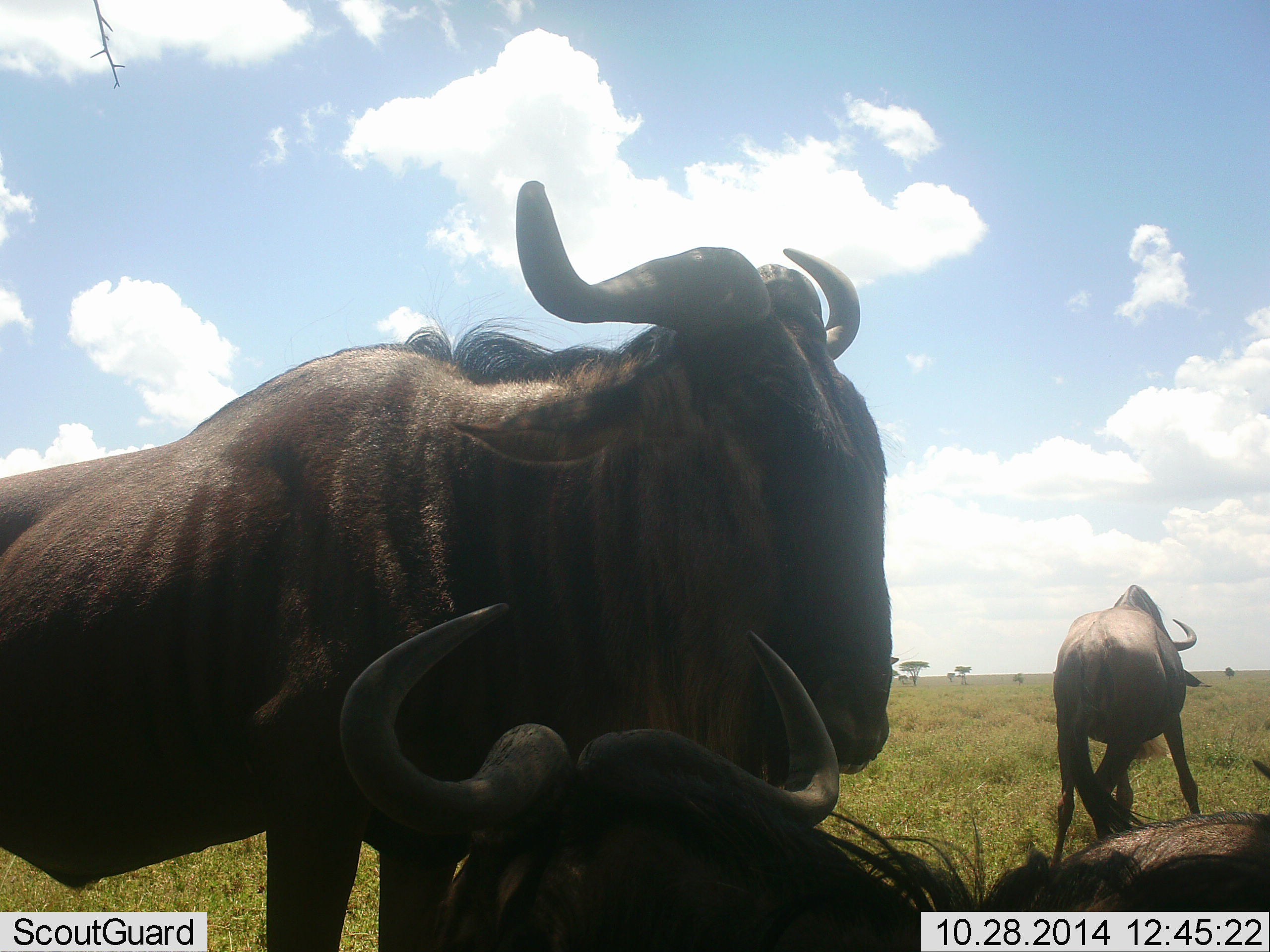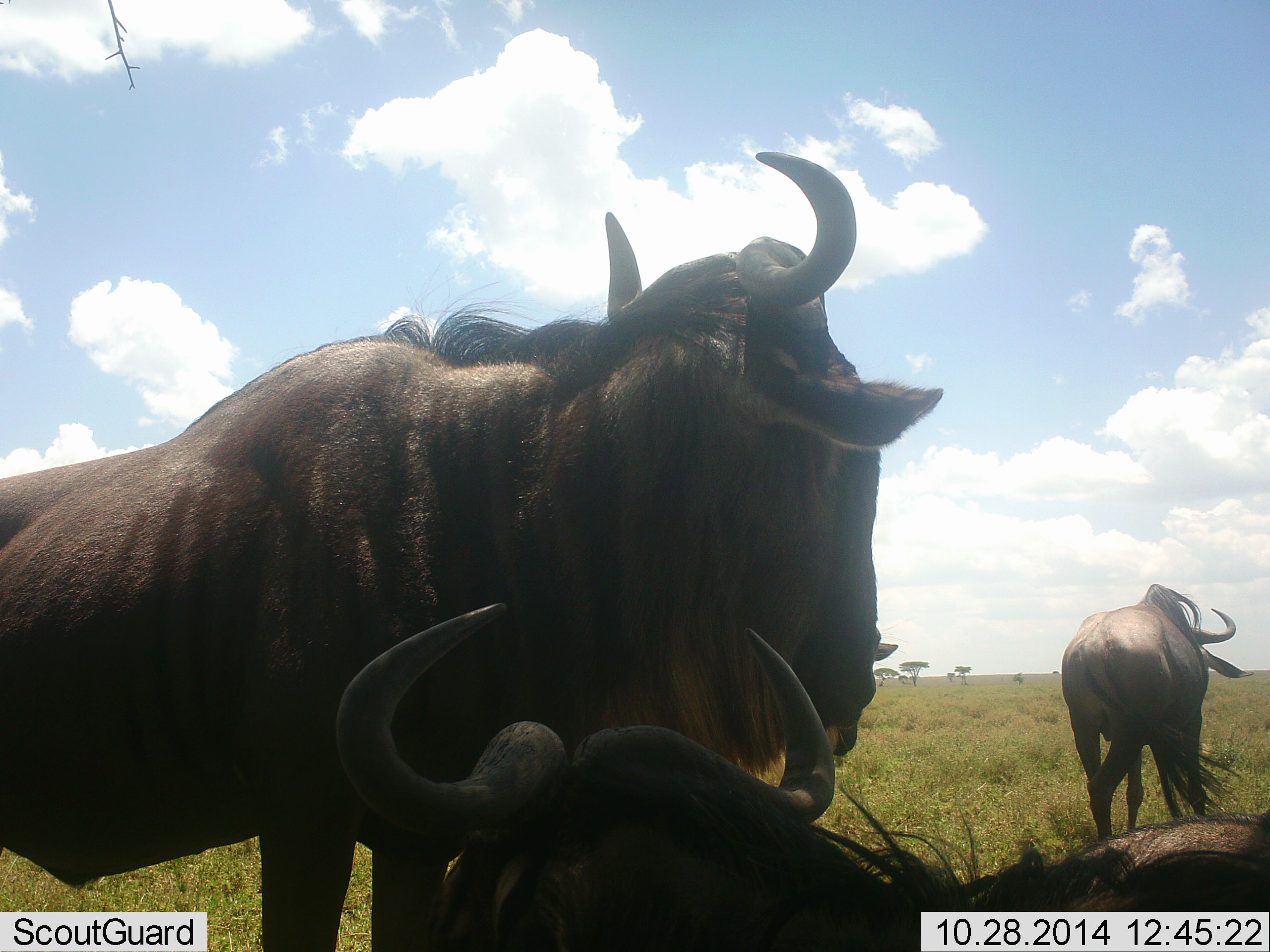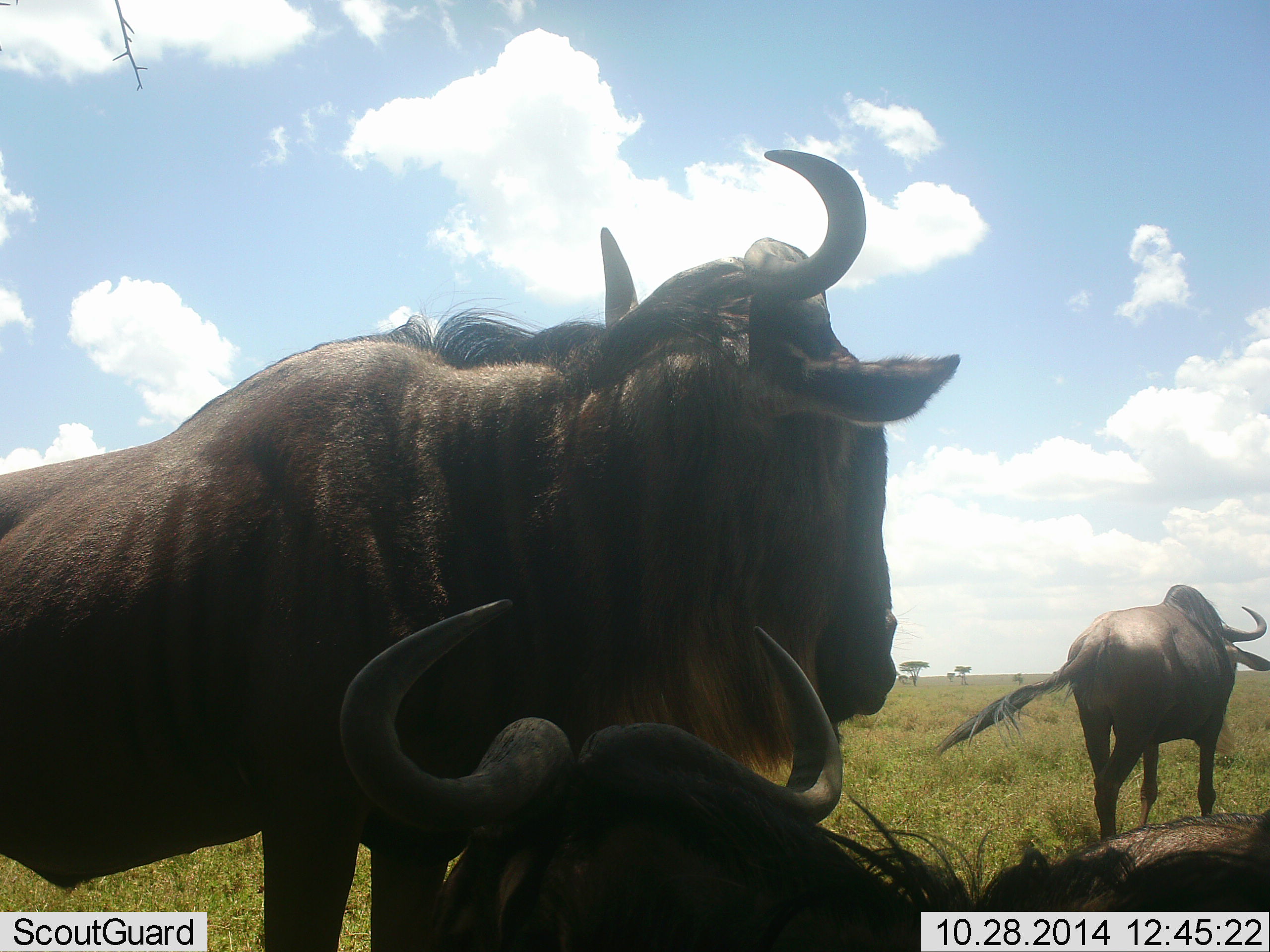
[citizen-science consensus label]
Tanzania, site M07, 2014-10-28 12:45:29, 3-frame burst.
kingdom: Animalia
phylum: Chordata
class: Mammalia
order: Artiodactyla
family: Bovidae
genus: Connochaetes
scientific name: Connochaetes taurinus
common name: blue wildebeest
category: wildebeest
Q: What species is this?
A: Wildebeest (blue wildebeest) (Connochaetes taurinus).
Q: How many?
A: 3.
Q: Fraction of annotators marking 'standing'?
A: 60%.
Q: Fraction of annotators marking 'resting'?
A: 70%.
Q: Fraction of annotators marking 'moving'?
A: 40%.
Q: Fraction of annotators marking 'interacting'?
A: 0%.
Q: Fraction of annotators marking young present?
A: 0%.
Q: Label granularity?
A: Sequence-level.